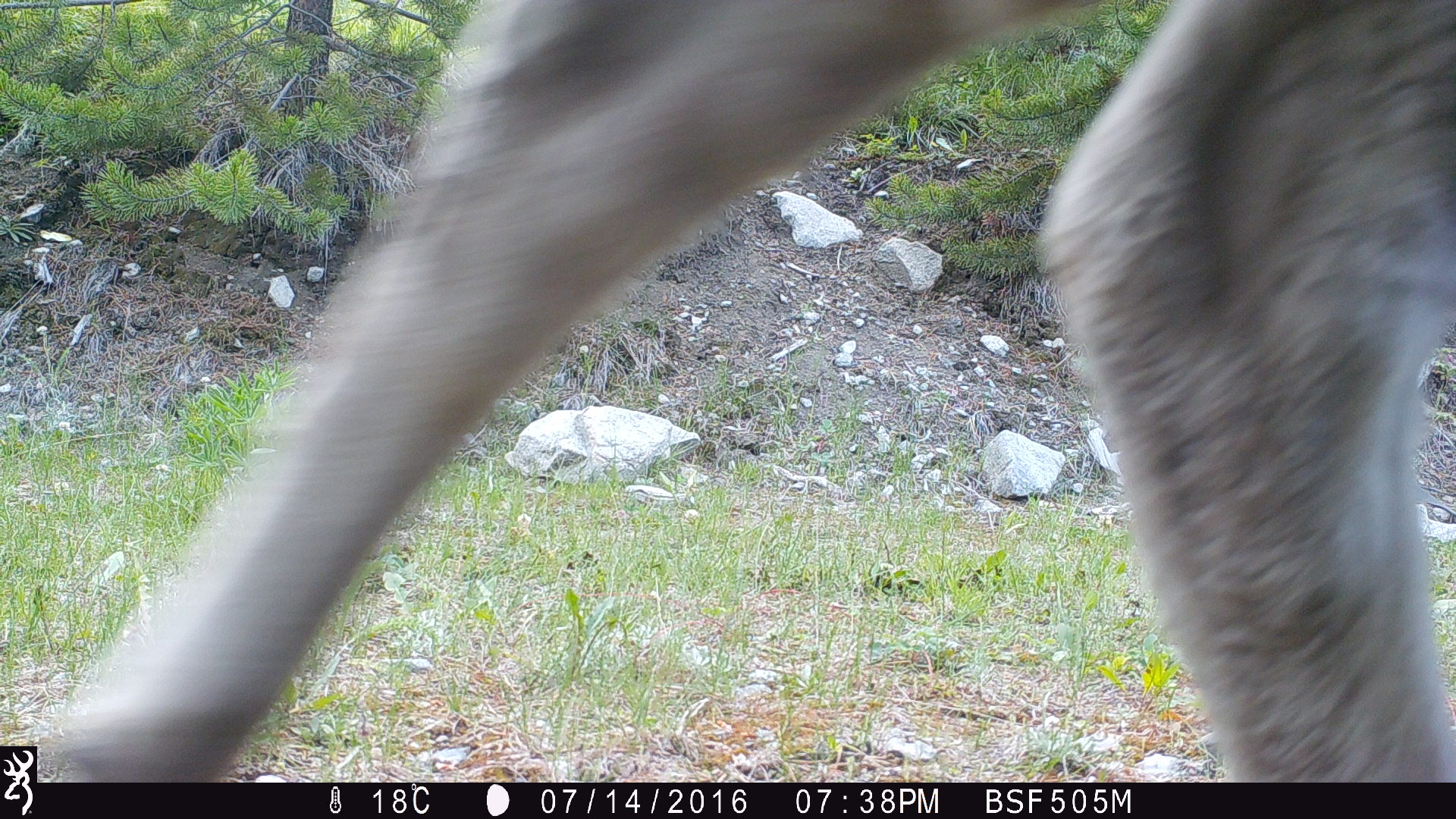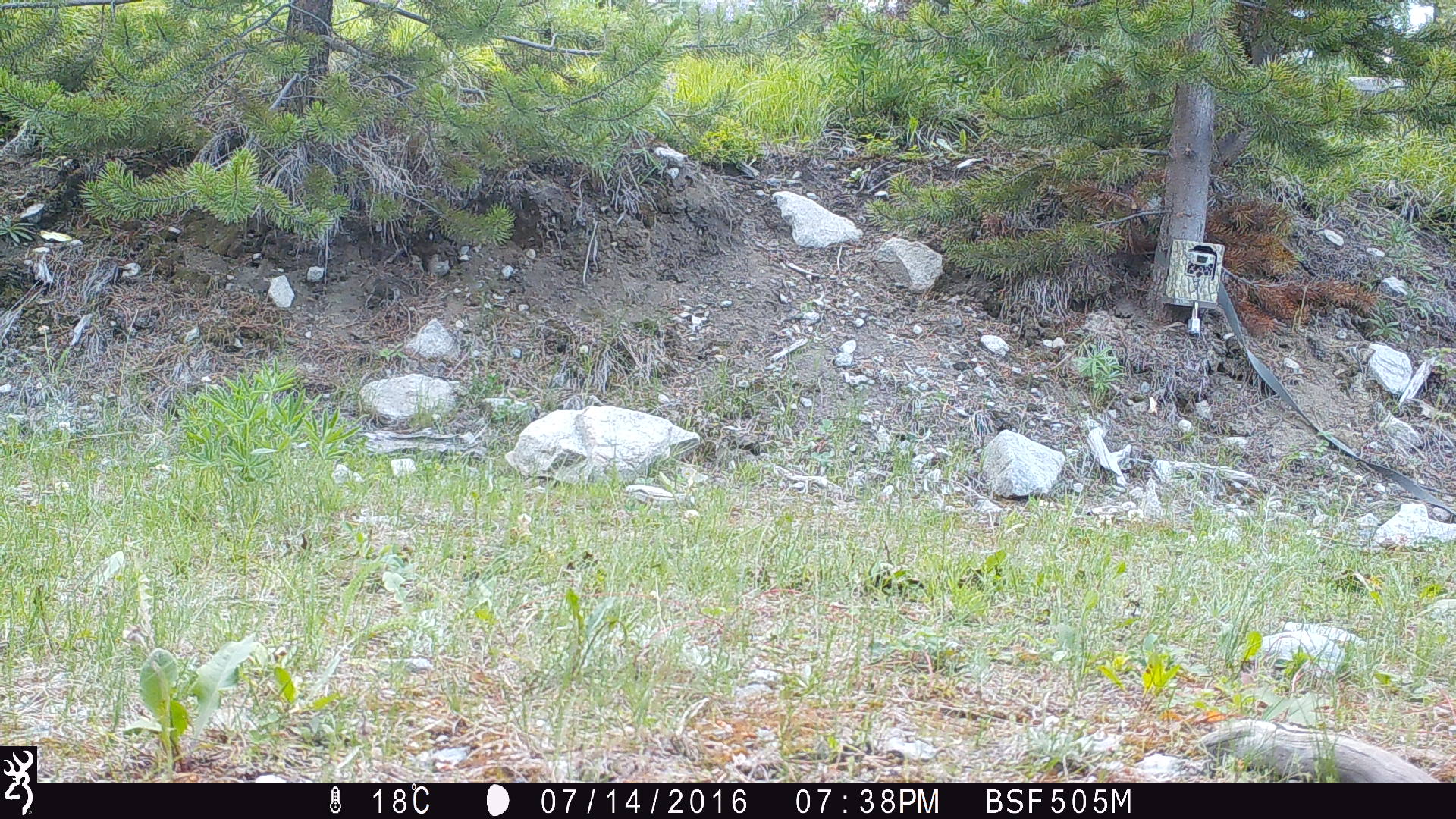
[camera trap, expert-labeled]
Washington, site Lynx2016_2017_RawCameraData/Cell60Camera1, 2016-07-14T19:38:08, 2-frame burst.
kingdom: Animalia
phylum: Chordata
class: Mammalia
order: Artiodactyla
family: Bovidae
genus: Bos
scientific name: Bos taurus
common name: domestic cattle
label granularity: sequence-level